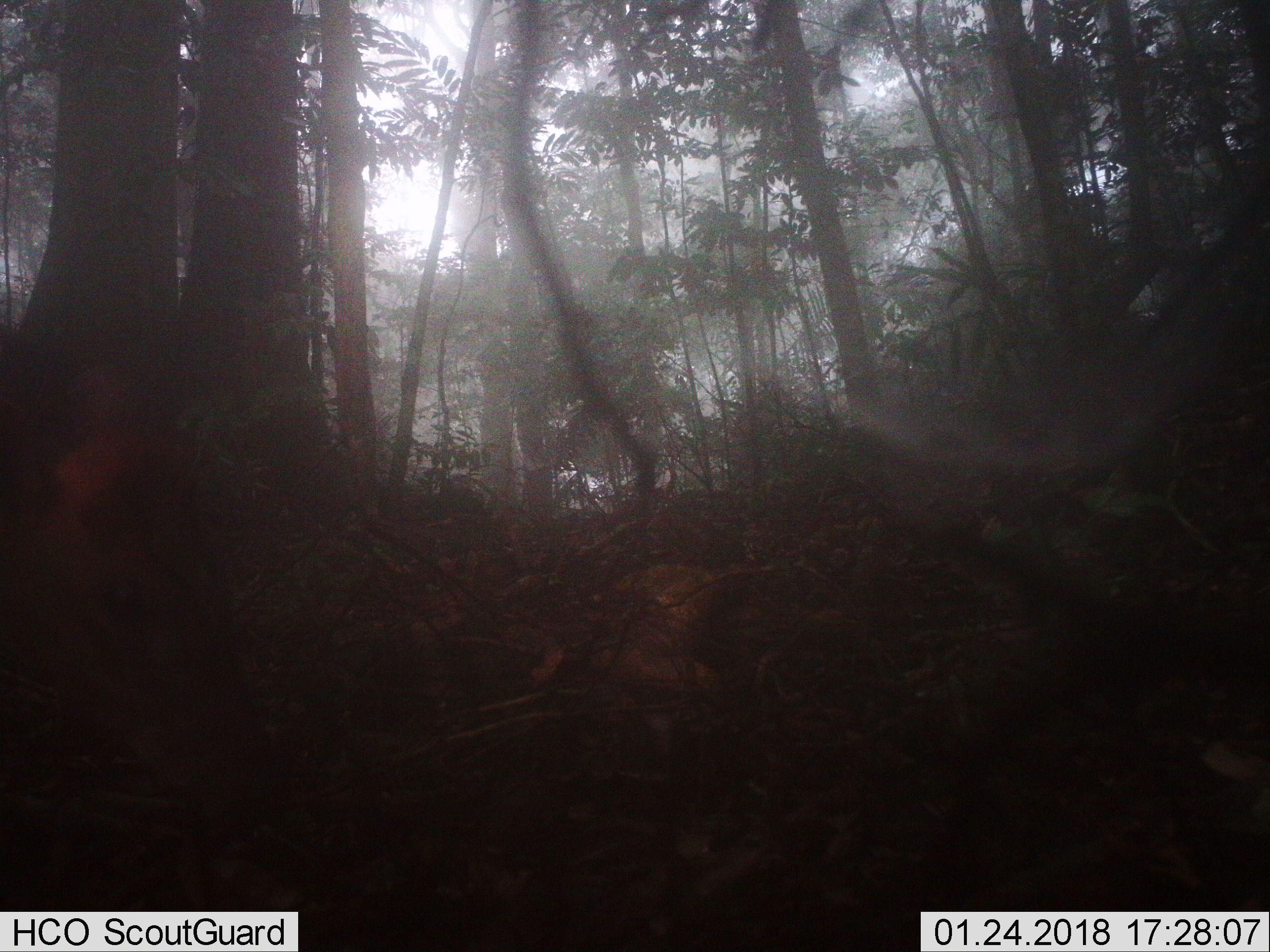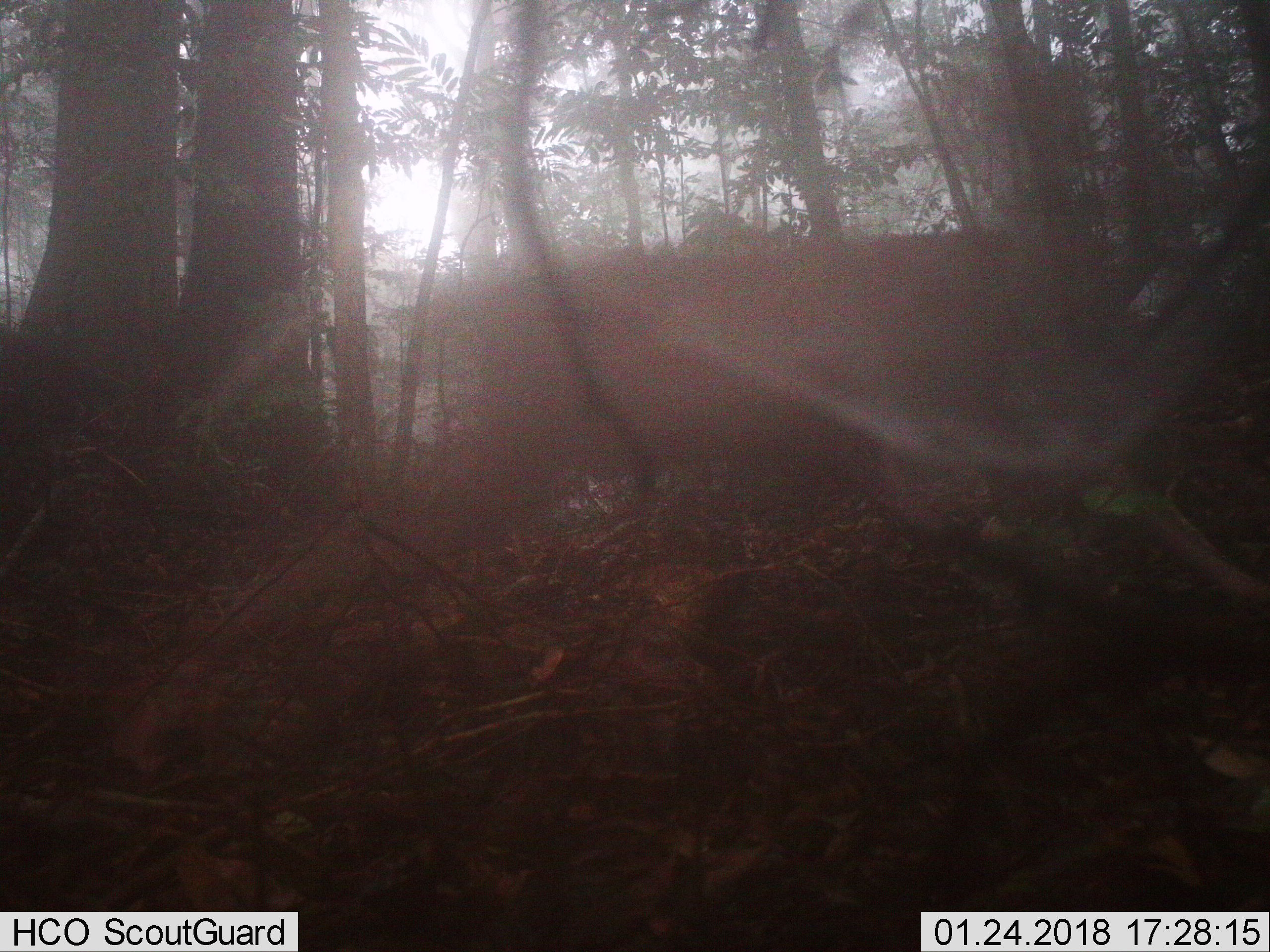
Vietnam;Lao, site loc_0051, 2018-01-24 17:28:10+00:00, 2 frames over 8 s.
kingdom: Animalia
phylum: Chordata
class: Mammalia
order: Artiodactyla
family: Cervidae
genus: Muntiacus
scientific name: Muntiacus rooseveltorum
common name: roosevelt's muntjac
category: roosevelts muntjac group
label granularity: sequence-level